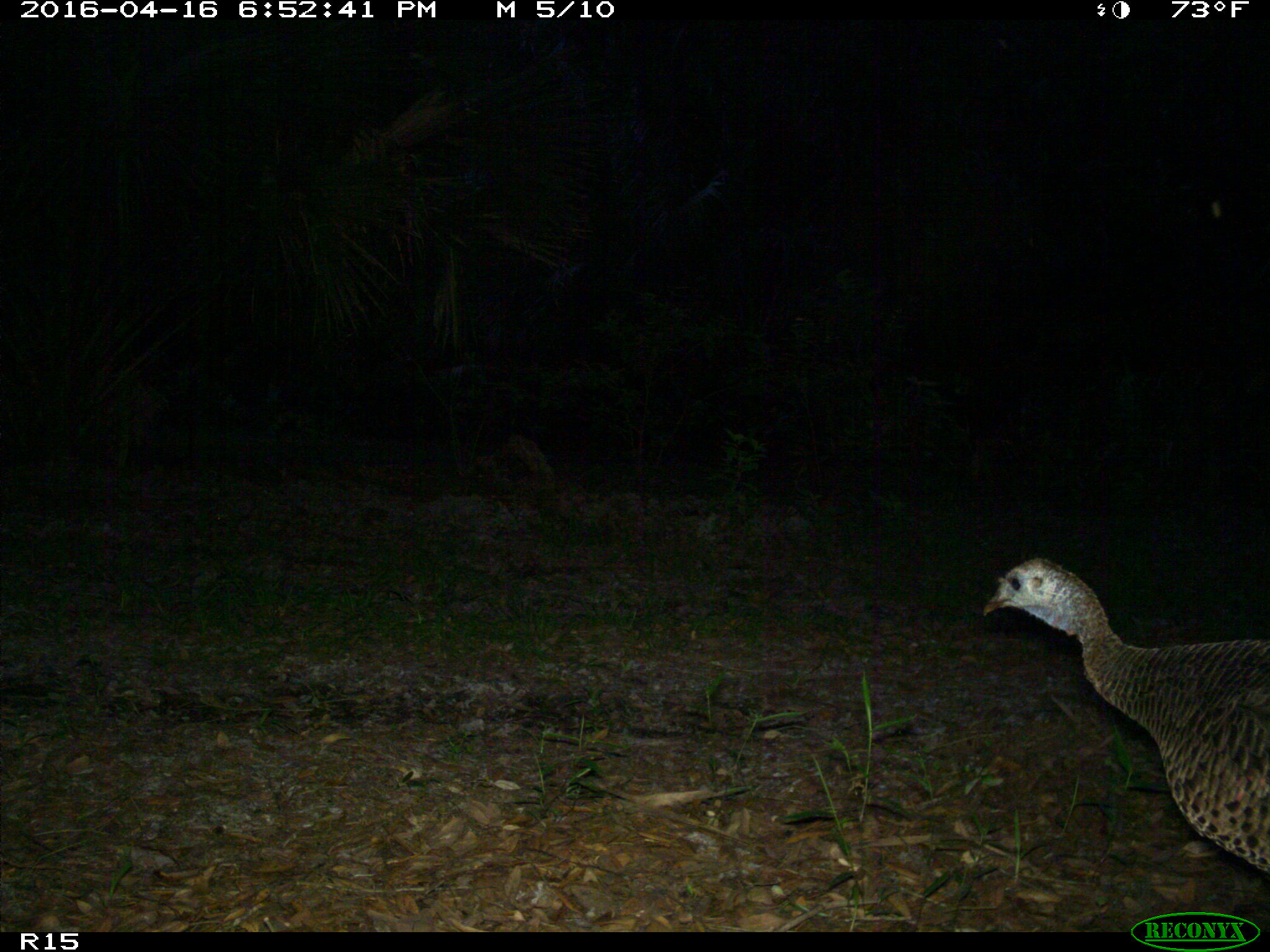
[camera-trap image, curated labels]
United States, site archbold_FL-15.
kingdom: Animalia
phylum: Chordata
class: Aves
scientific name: Aves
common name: birds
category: unidentified bird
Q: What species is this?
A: Unidentified bird (birds) (Aves).